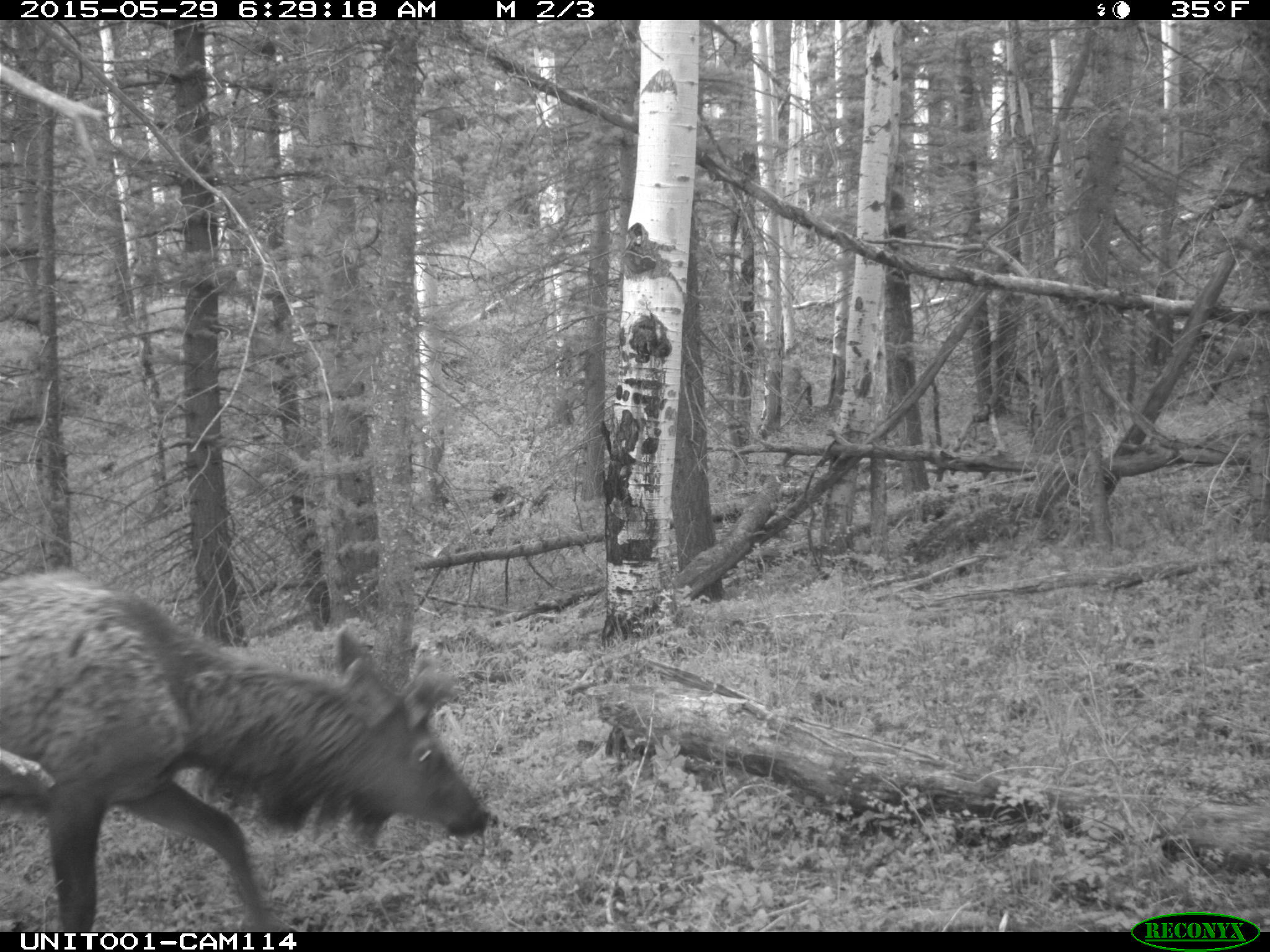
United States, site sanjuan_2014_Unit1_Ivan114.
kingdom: Animalia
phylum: Chordata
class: Mammalia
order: Artiodactyla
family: Cervidae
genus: Cervus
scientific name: Cervus elaphus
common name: red deer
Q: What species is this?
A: Cervus elaphus (red deer).